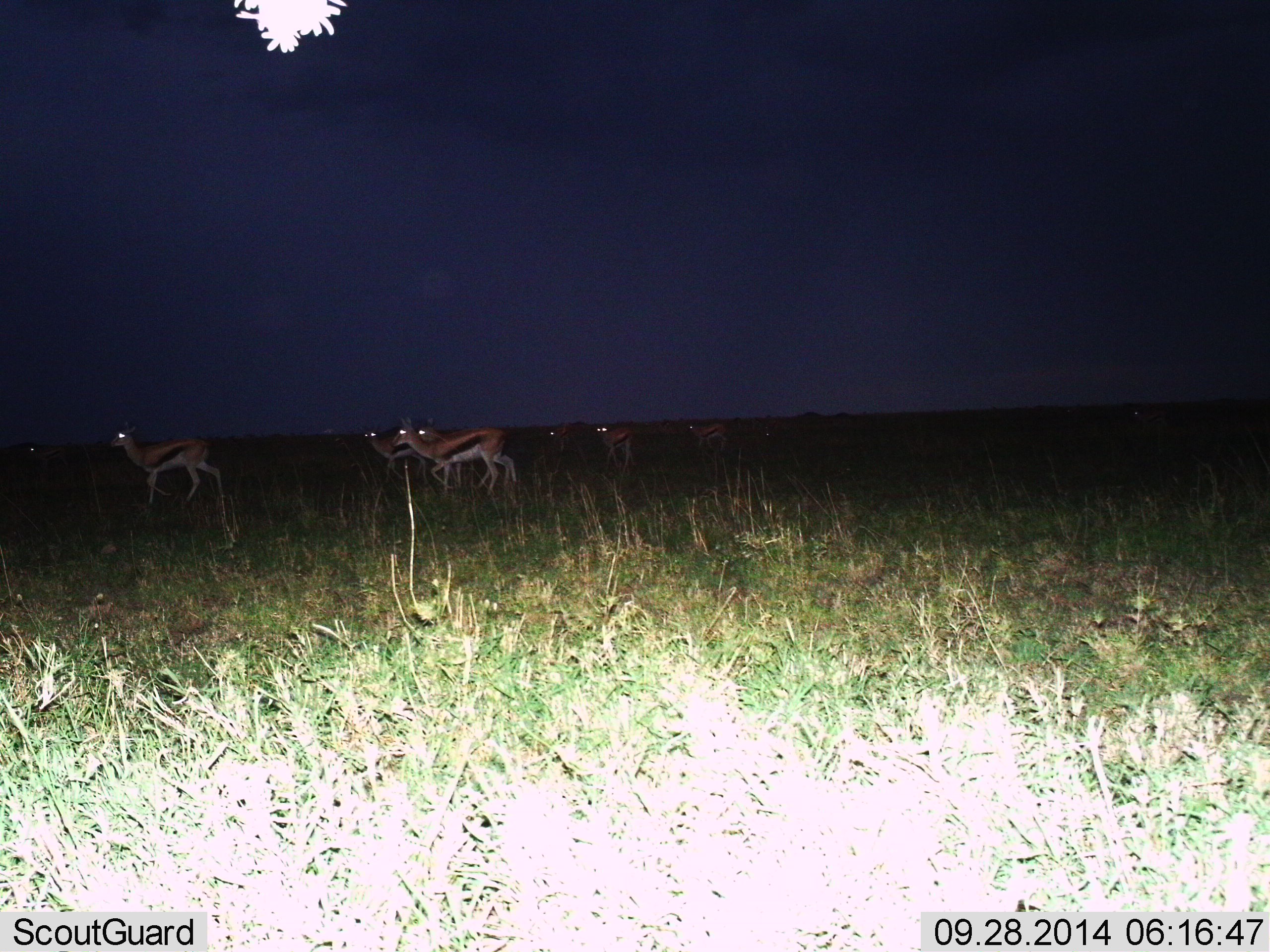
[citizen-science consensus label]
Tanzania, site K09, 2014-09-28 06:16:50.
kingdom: Animalia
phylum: Chordata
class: Mammalia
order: Artiodactyla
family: Bovidae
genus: Eudorcas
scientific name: Eudorcas thomsonii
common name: thomson's gazelle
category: gazellethomsons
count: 8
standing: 50%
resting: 0%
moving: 60%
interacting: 0%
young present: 0%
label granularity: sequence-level